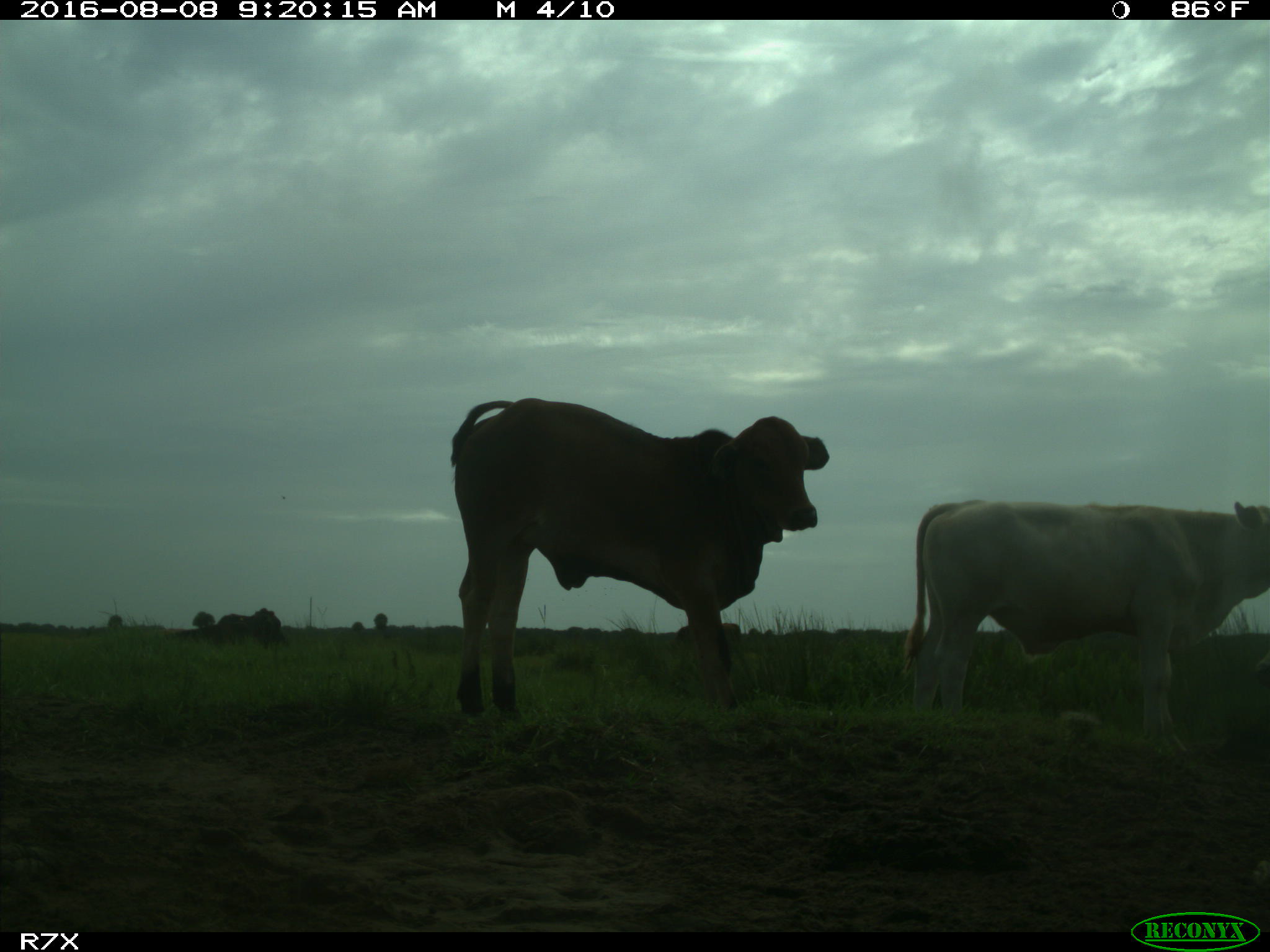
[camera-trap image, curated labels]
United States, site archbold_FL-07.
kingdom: Animalia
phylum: Chordata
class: Mammalia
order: Artiodactyla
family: Bovidae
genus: Bos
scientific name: Bos taurus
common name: domestic cow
Bos taurus (domestic cow).